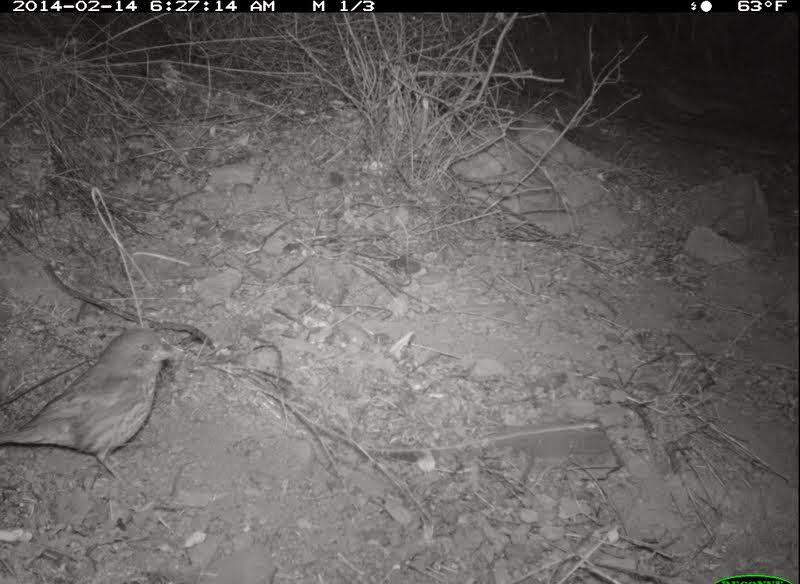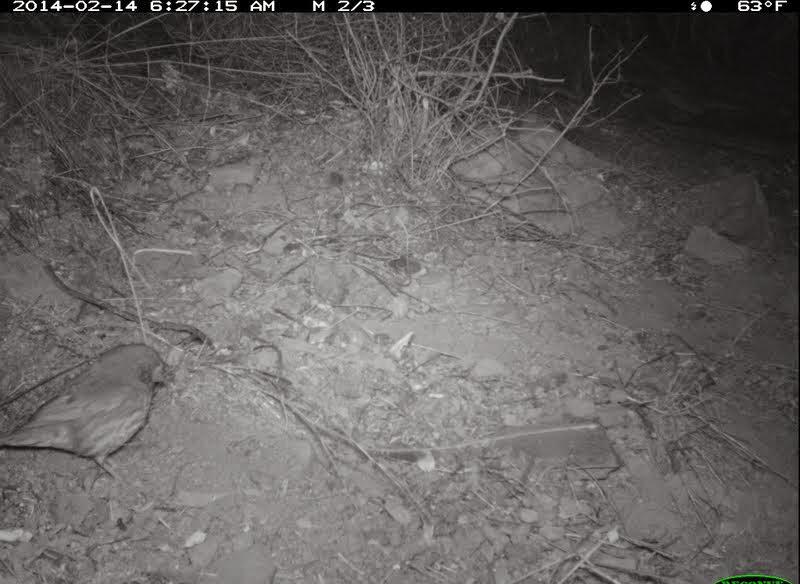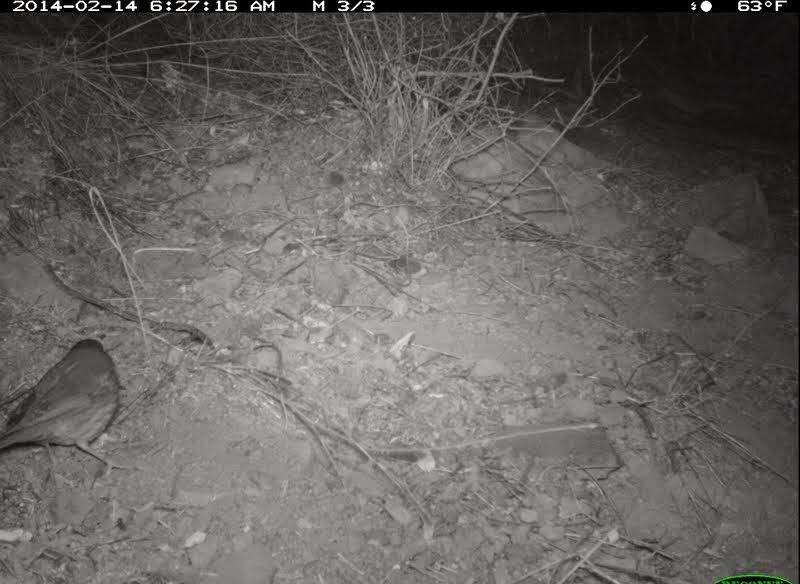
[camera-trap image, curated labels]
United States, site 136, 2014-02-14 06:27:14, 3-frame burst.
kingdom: Animalia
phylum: Chordata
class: Aves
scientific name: Aves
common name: bird